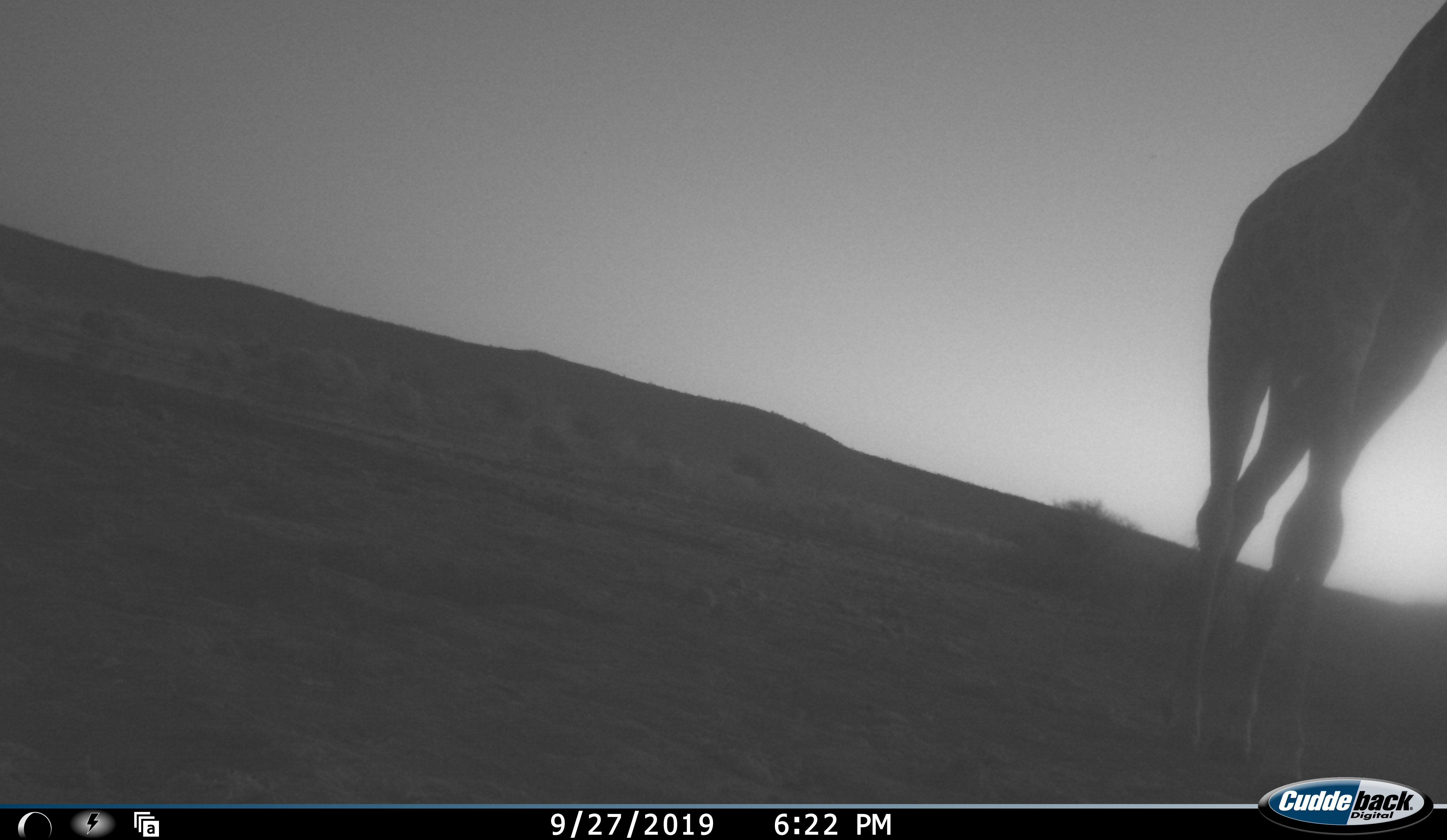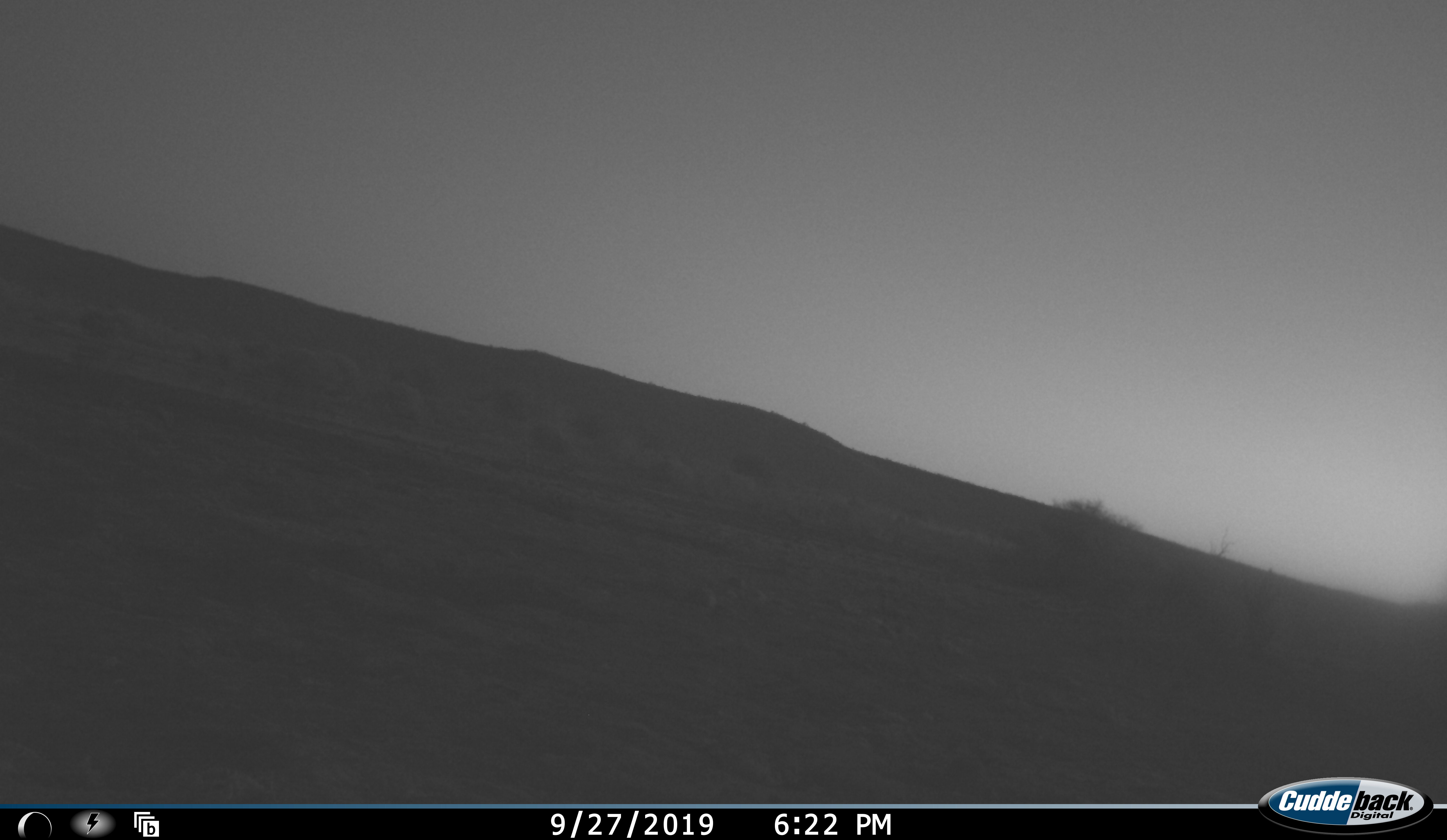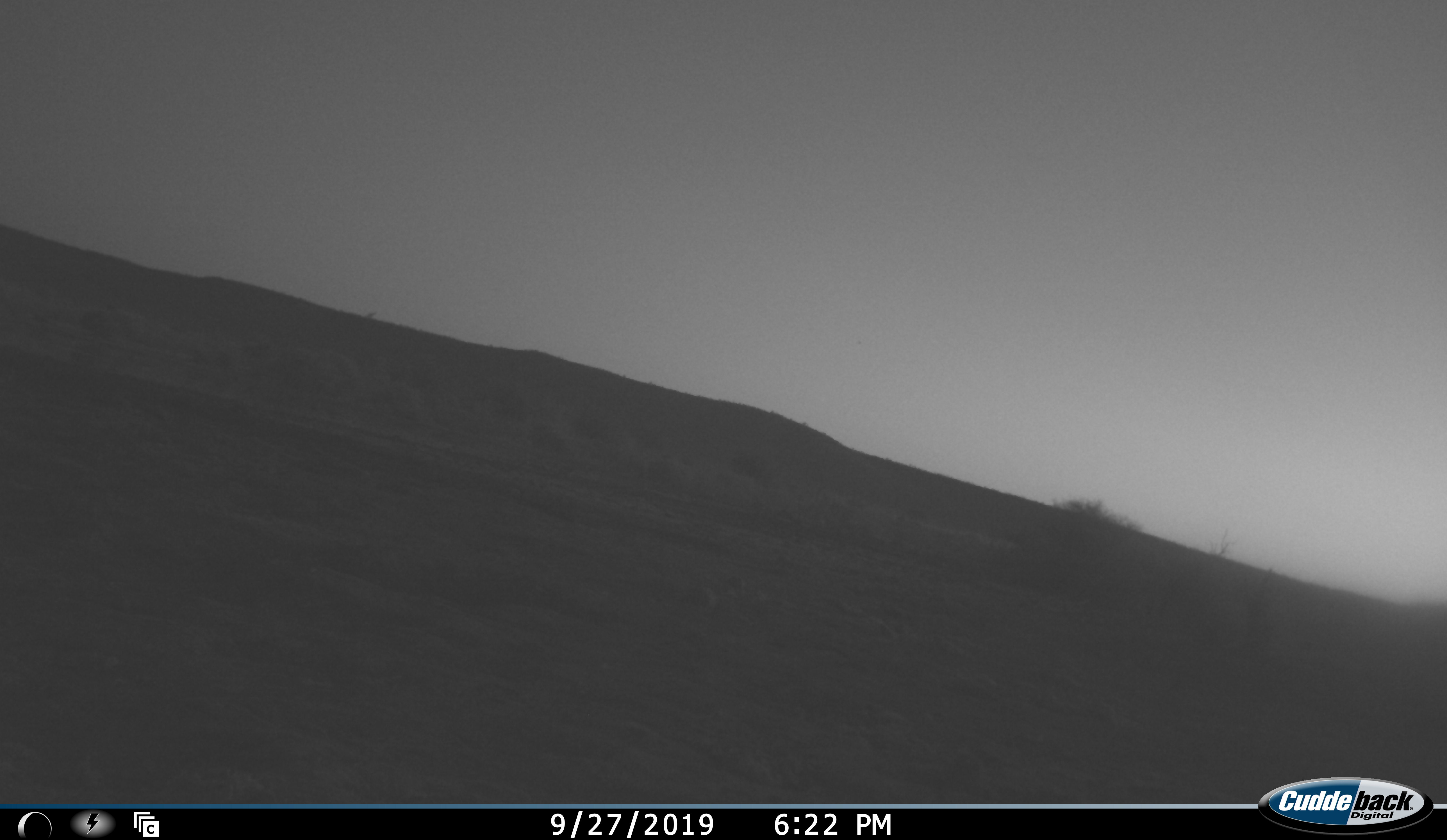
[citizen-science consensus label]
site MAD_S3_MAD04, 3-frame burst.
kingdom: Animalia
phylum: Chordata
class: Mammalia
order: Artiodactyla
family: Giraffidae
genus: Giraffa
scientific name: Giraffa camelopardalis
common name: giraffe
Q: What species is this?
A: Giraffe (Giraffa camelopardalis).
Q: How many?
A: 1.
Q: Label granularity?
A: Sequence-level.